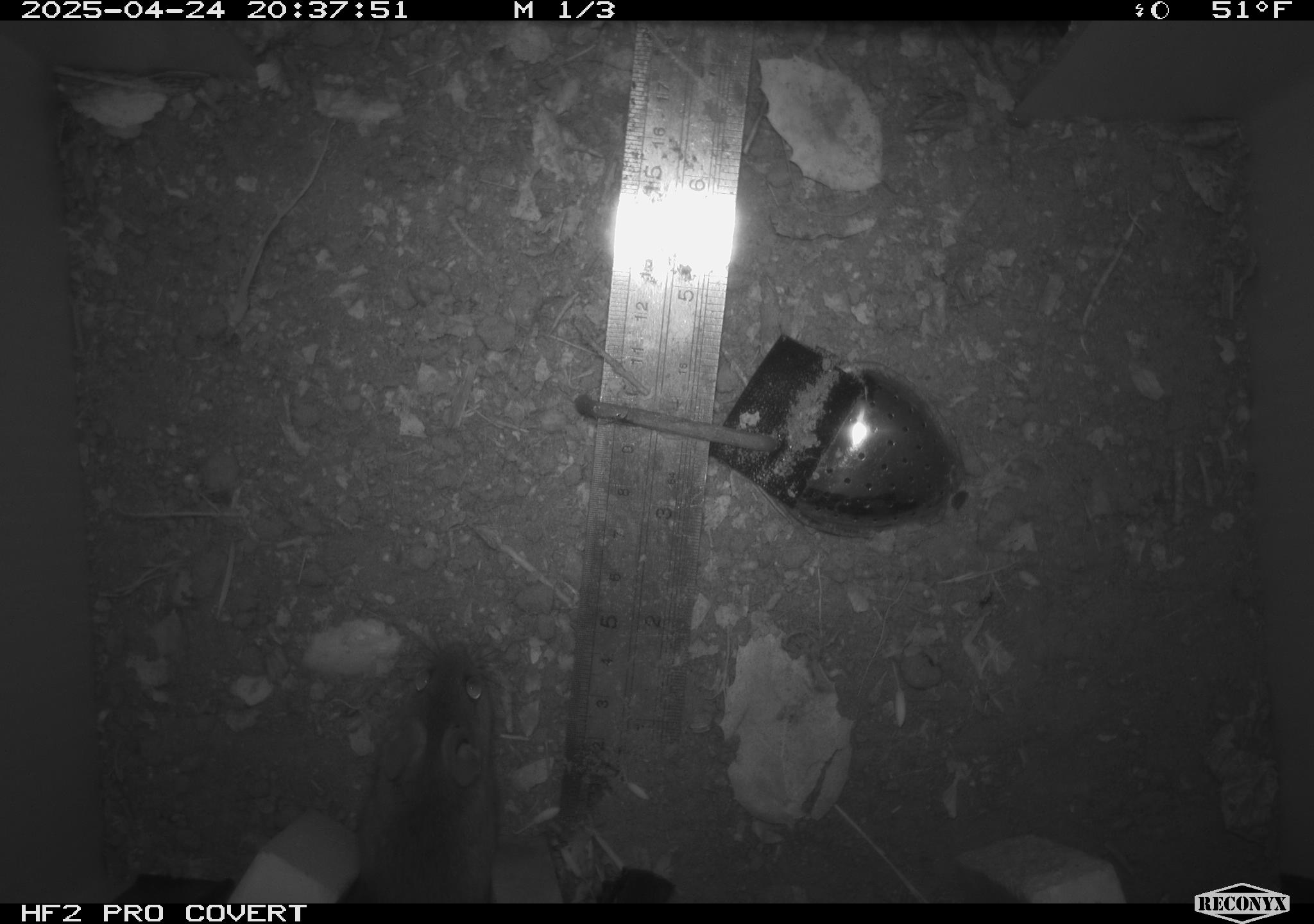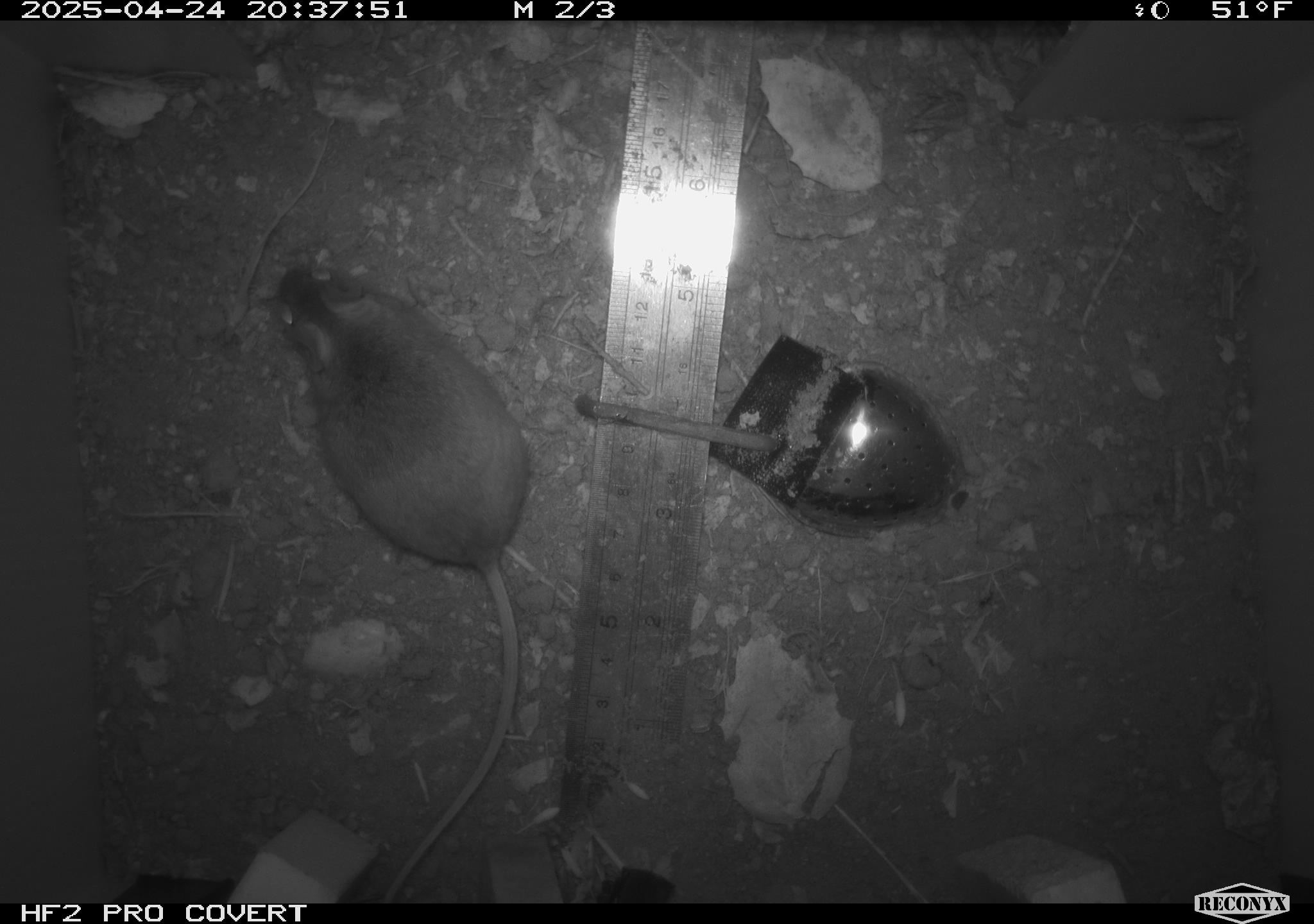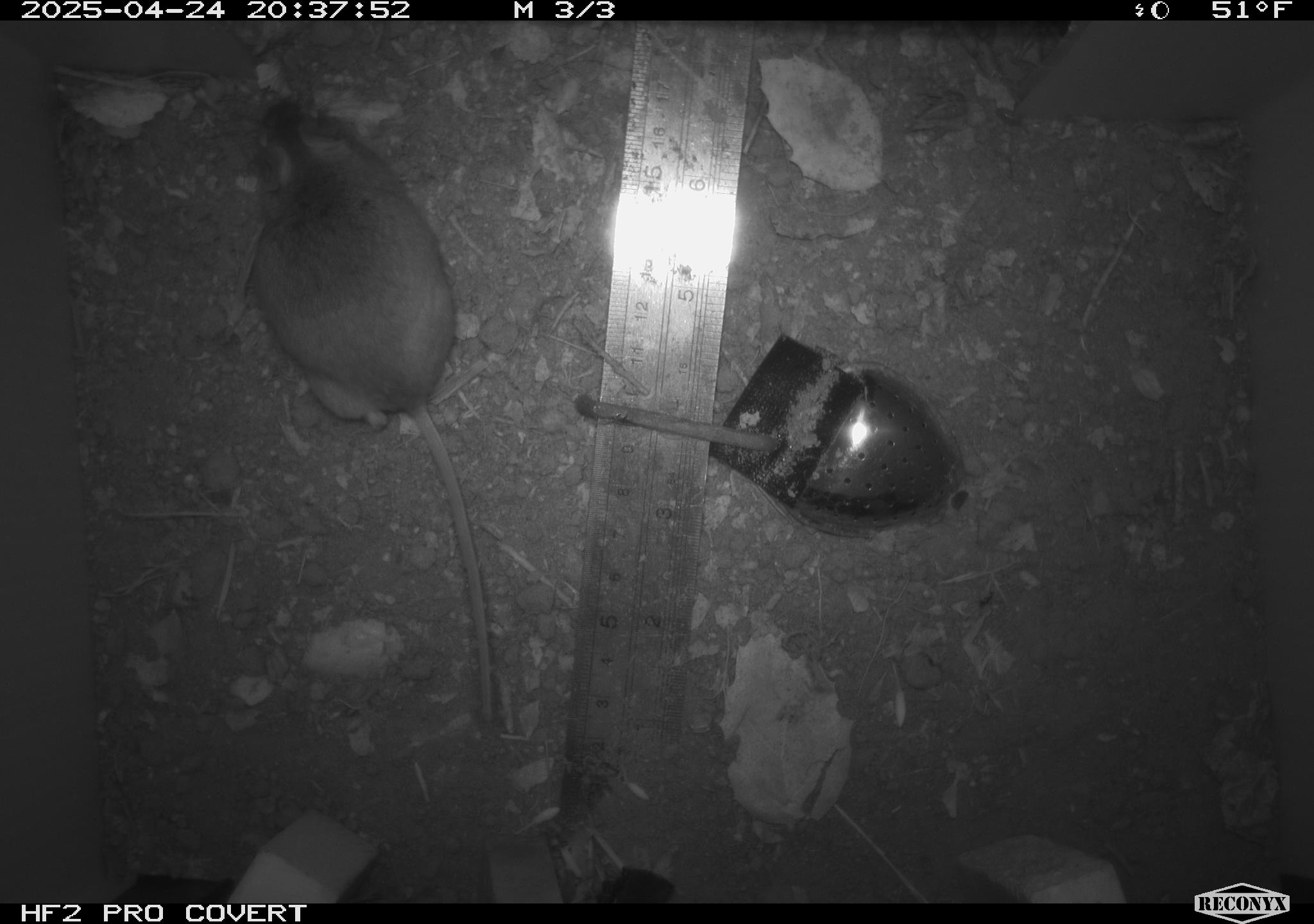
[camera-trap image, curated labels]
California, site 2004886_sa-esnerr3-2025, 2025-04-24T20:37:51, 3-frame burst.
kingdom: Animalia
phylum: Chordata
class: Mammalia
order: Rodentia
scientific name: Rodentia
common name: rodent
Rodent (Rodentia).